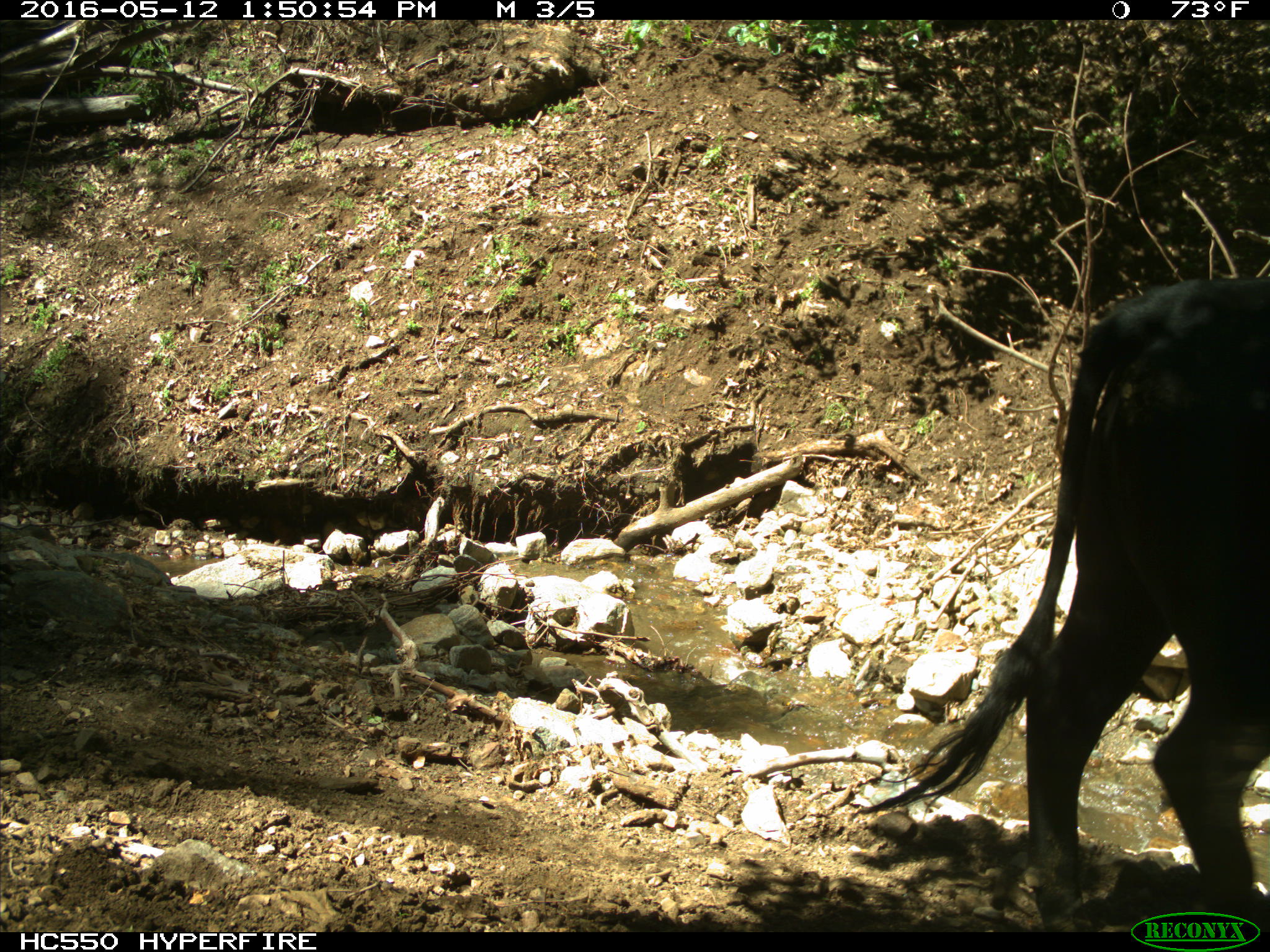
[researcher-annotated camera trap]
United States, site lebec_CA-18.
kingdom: Animalia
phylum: Chordata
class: Mammalia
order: Artiodactyla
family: Bovidae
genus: Bos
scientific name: Bos taurus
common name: domestic cow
Bos taurus (domestic cow).